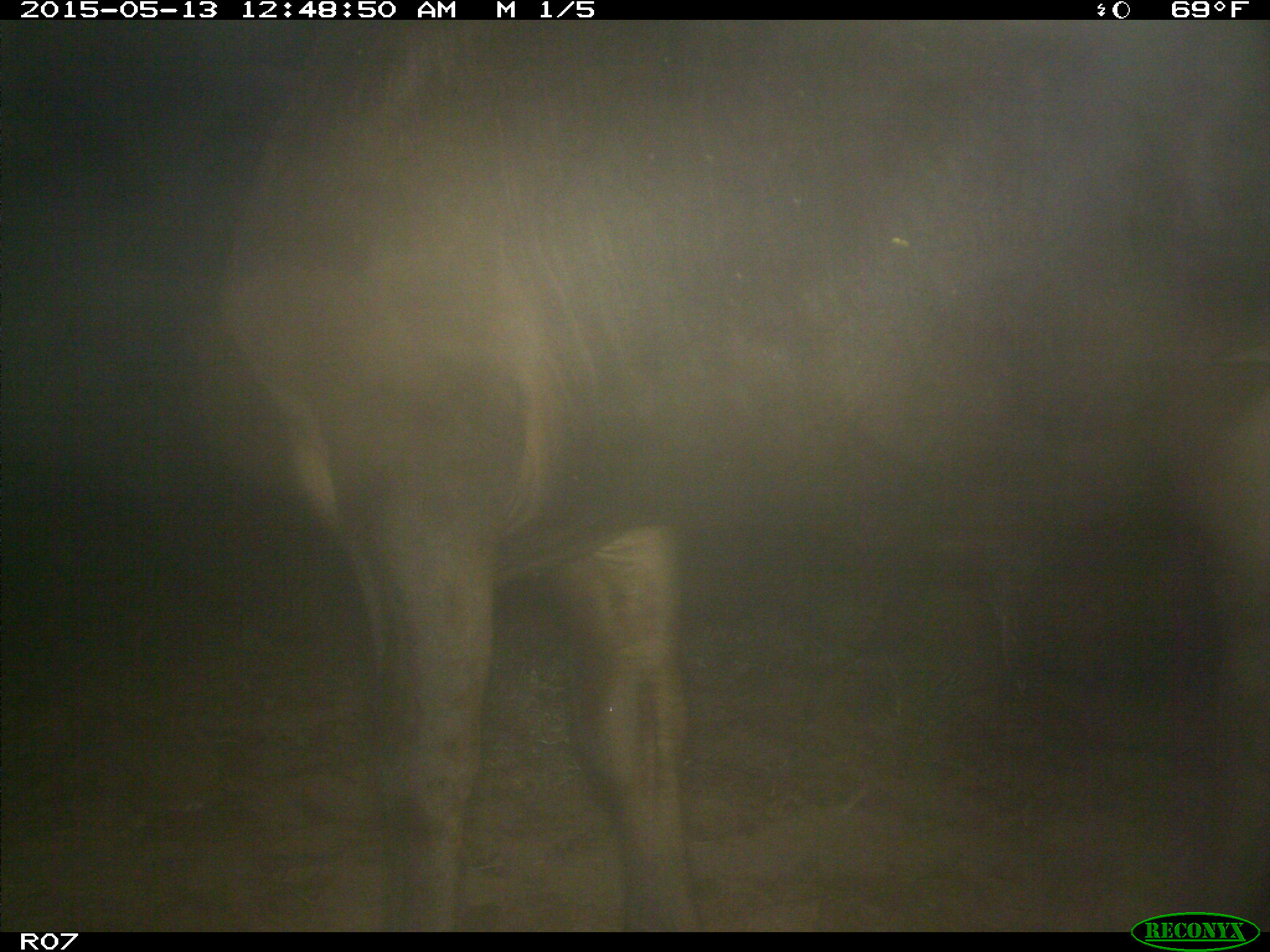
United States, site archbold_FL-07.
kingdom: Animalia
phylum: Chordata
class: Mammalia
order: Artiodactyla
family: Bovidae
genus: Bos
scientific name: Bos taurus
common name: domestic cow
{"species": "Bos taurus (domestic cow)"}